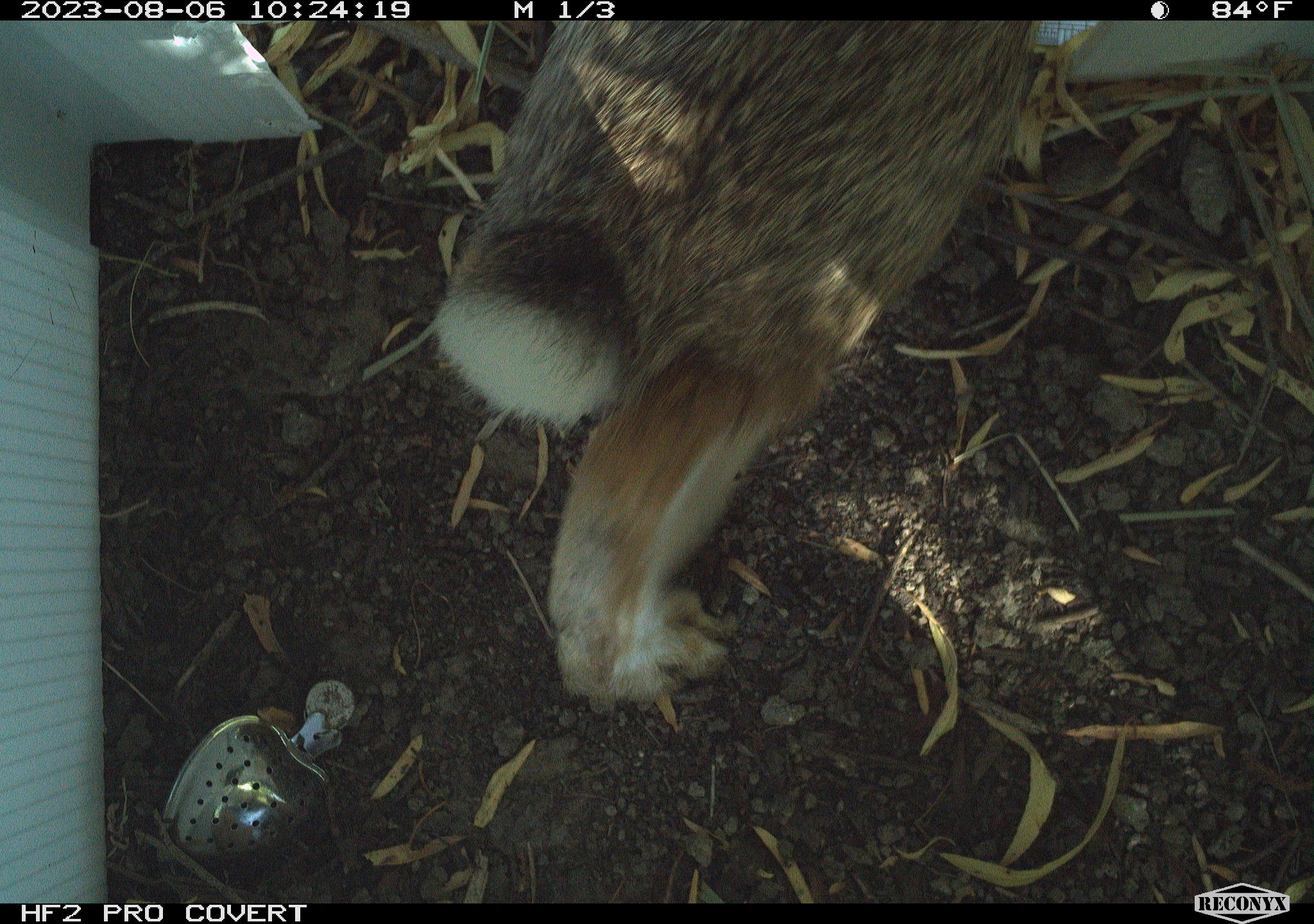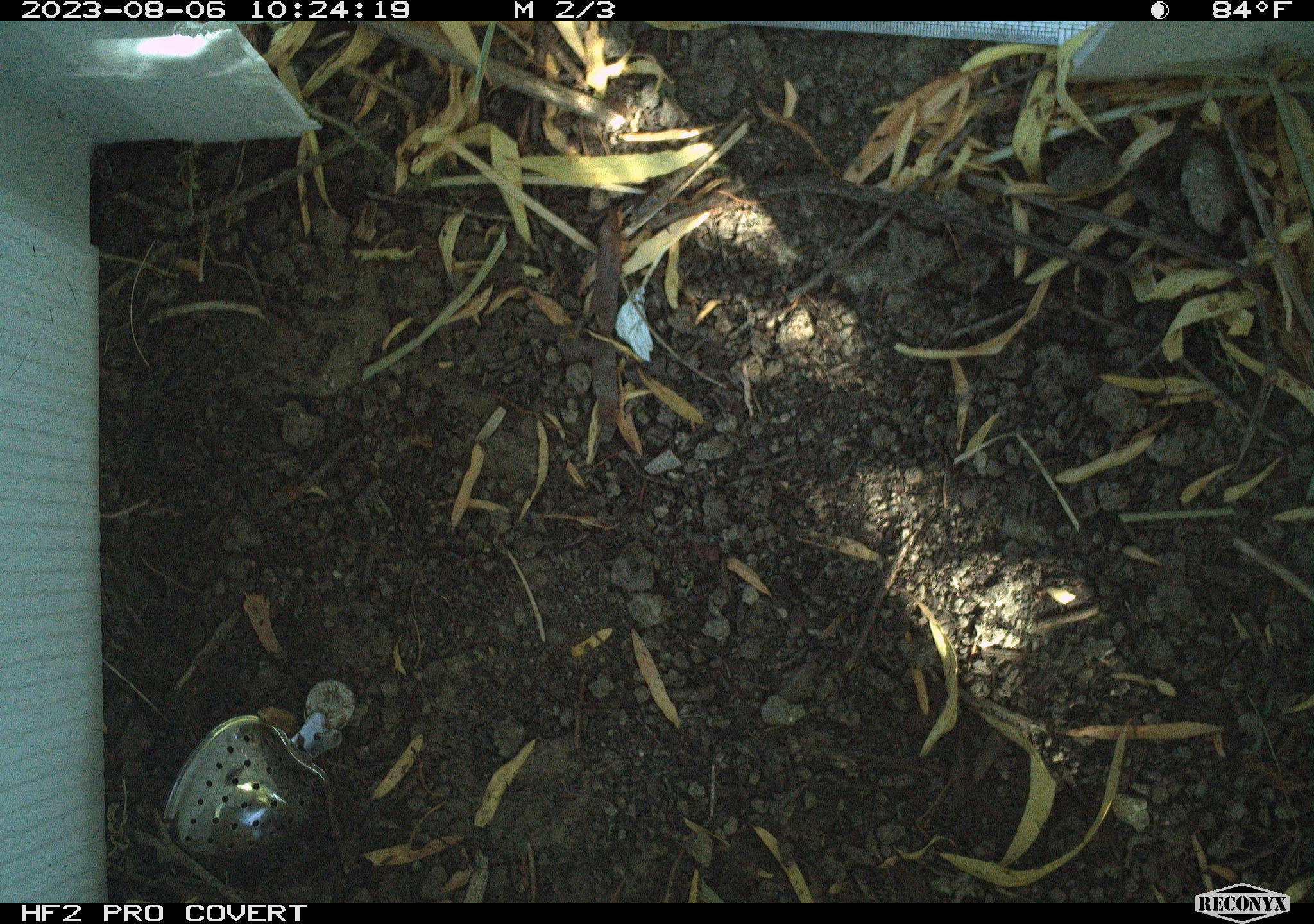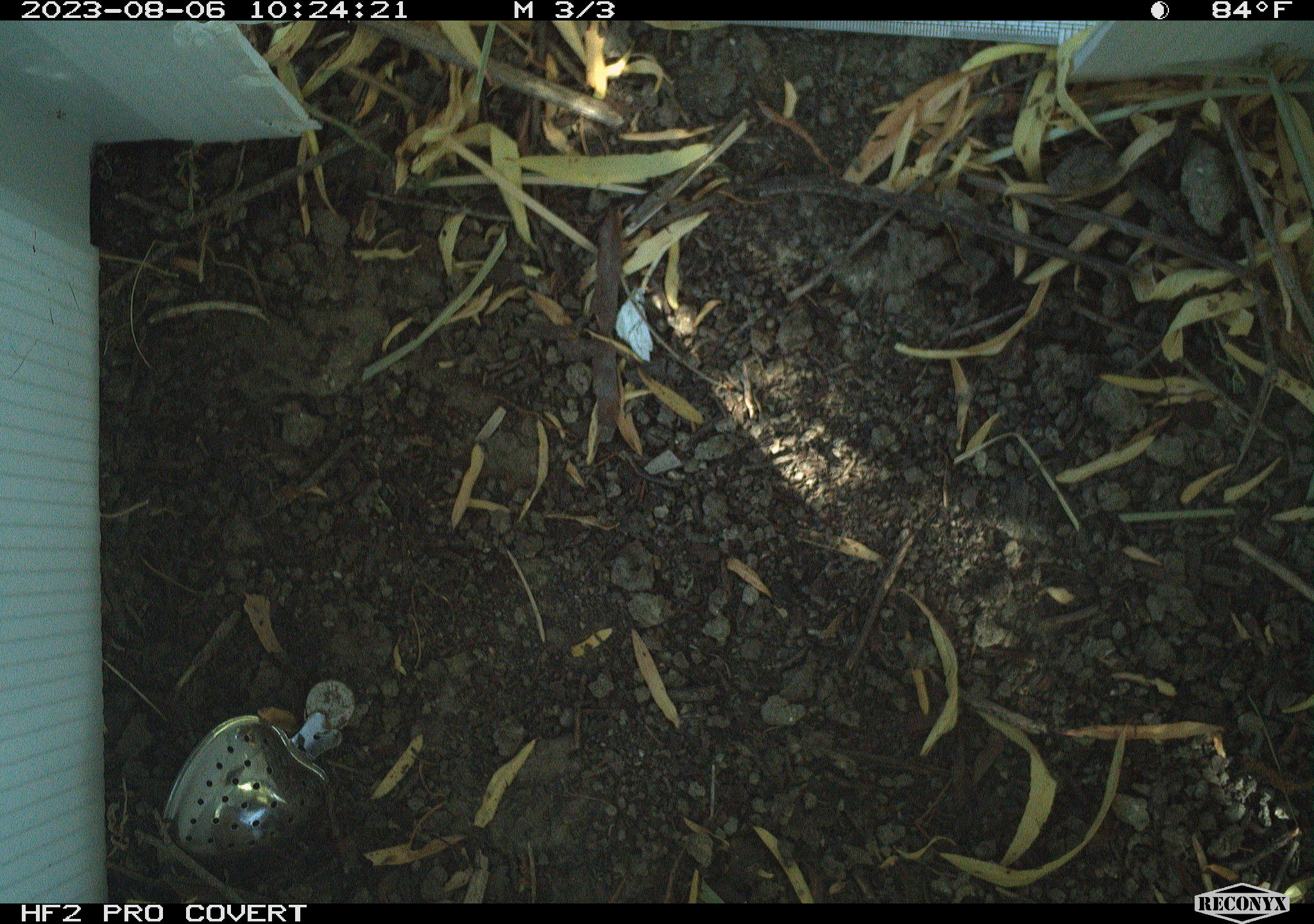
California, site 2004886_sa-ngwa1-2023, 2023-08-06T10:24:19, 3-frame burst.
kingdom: Animalia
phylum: Chordata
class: Mammalia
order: Lagomorpha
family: Leporidae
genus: Sylvilagus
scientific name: Sylvilagus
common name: cottontail rabbits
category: sylvilagus species